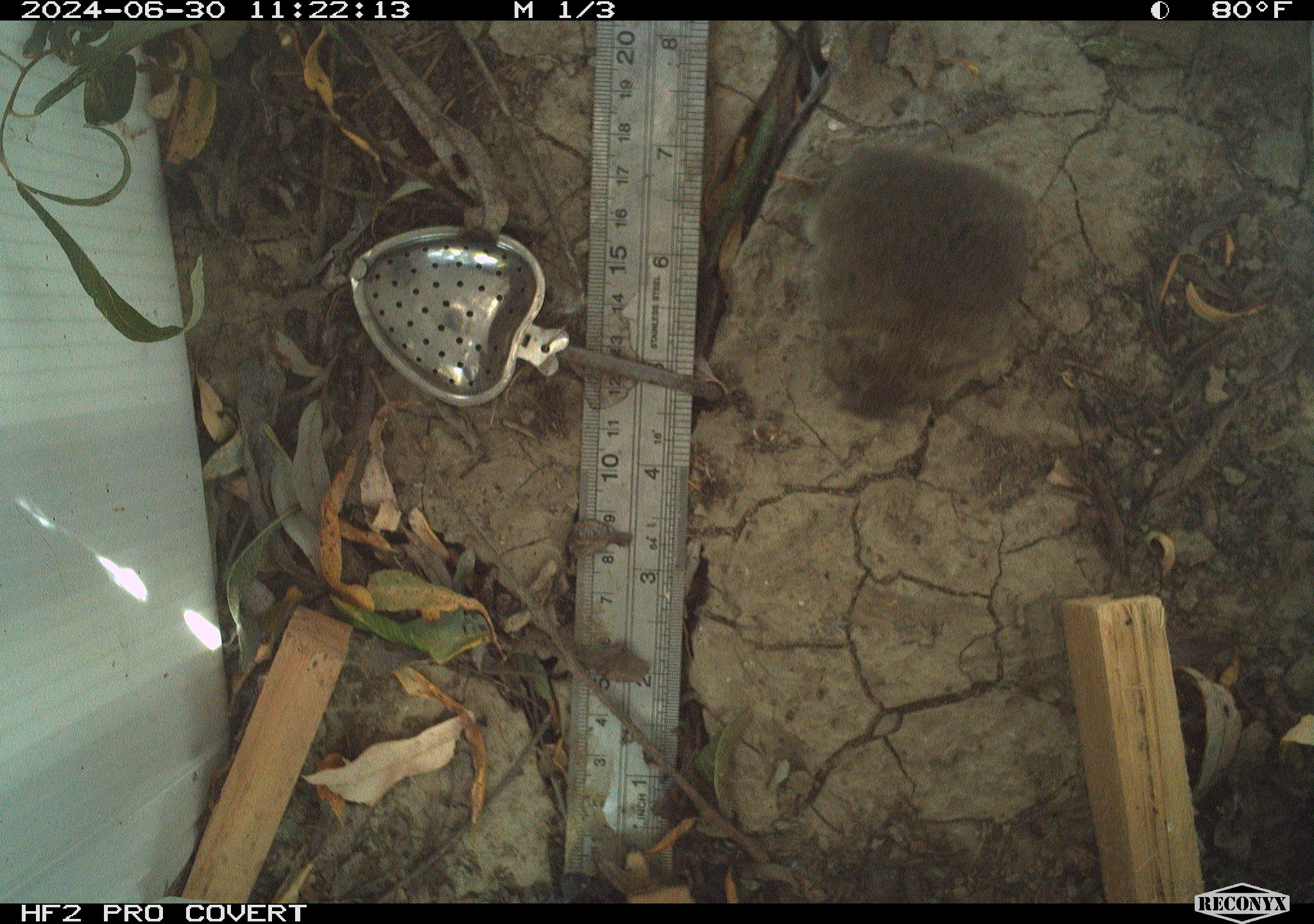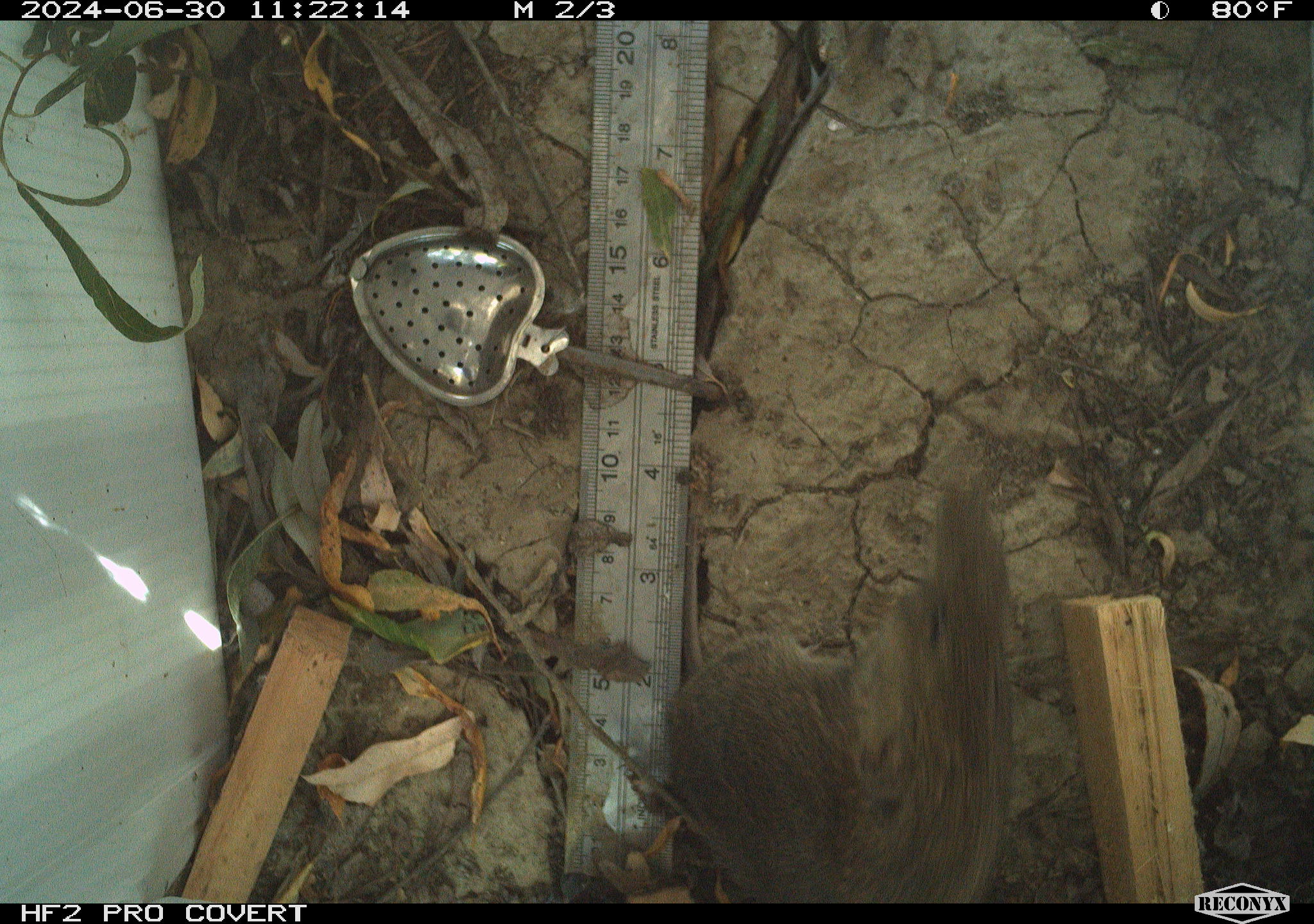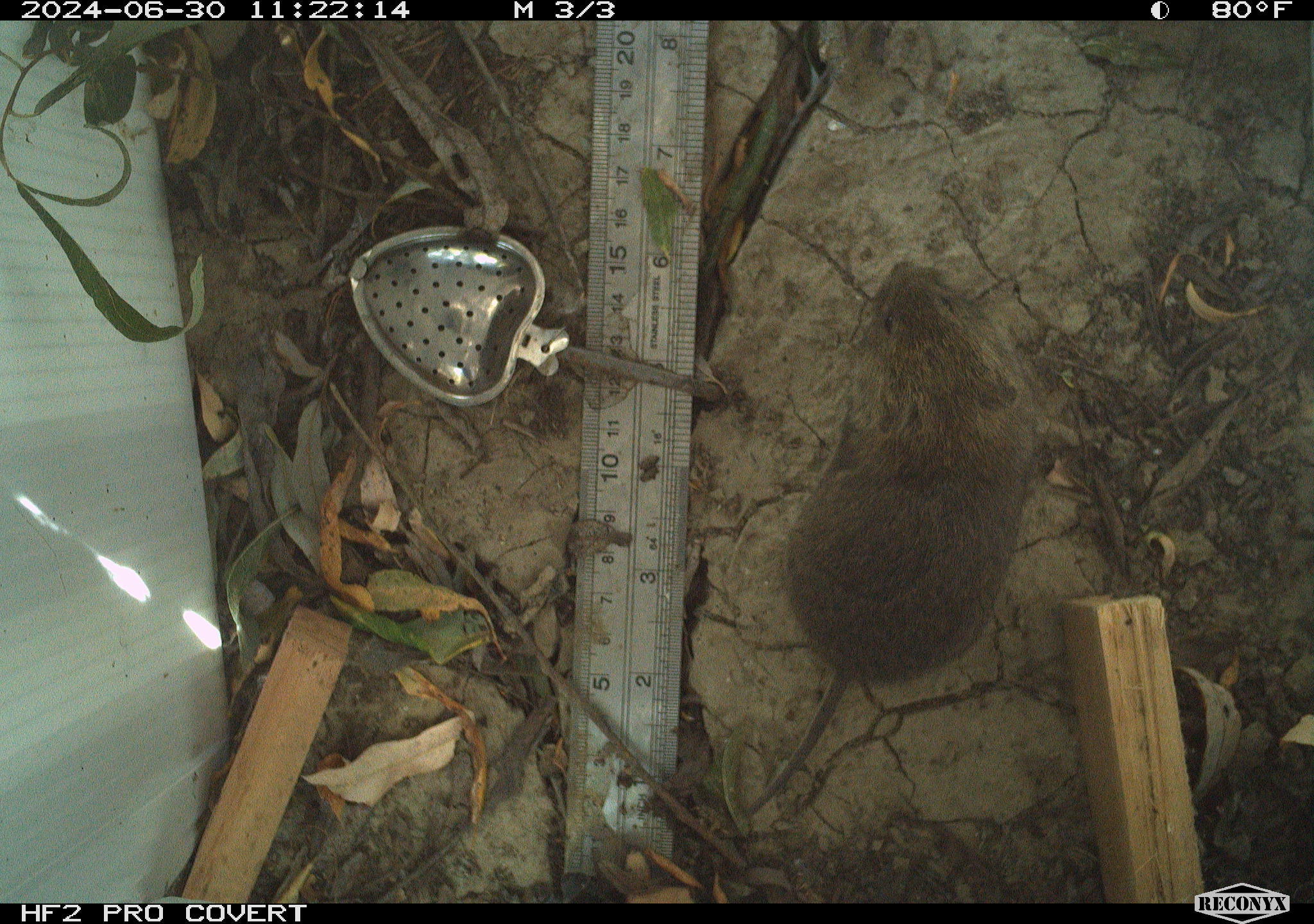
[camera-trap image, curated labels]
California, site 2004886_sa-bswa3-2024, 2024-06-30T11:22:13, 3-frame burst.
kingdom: Animalia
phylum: Chordata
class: Mammalia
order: Rodentia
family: Cricetidae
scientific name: Arvicolinae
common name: voles, lemmings, and muskrats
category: arvicolinae subfamily